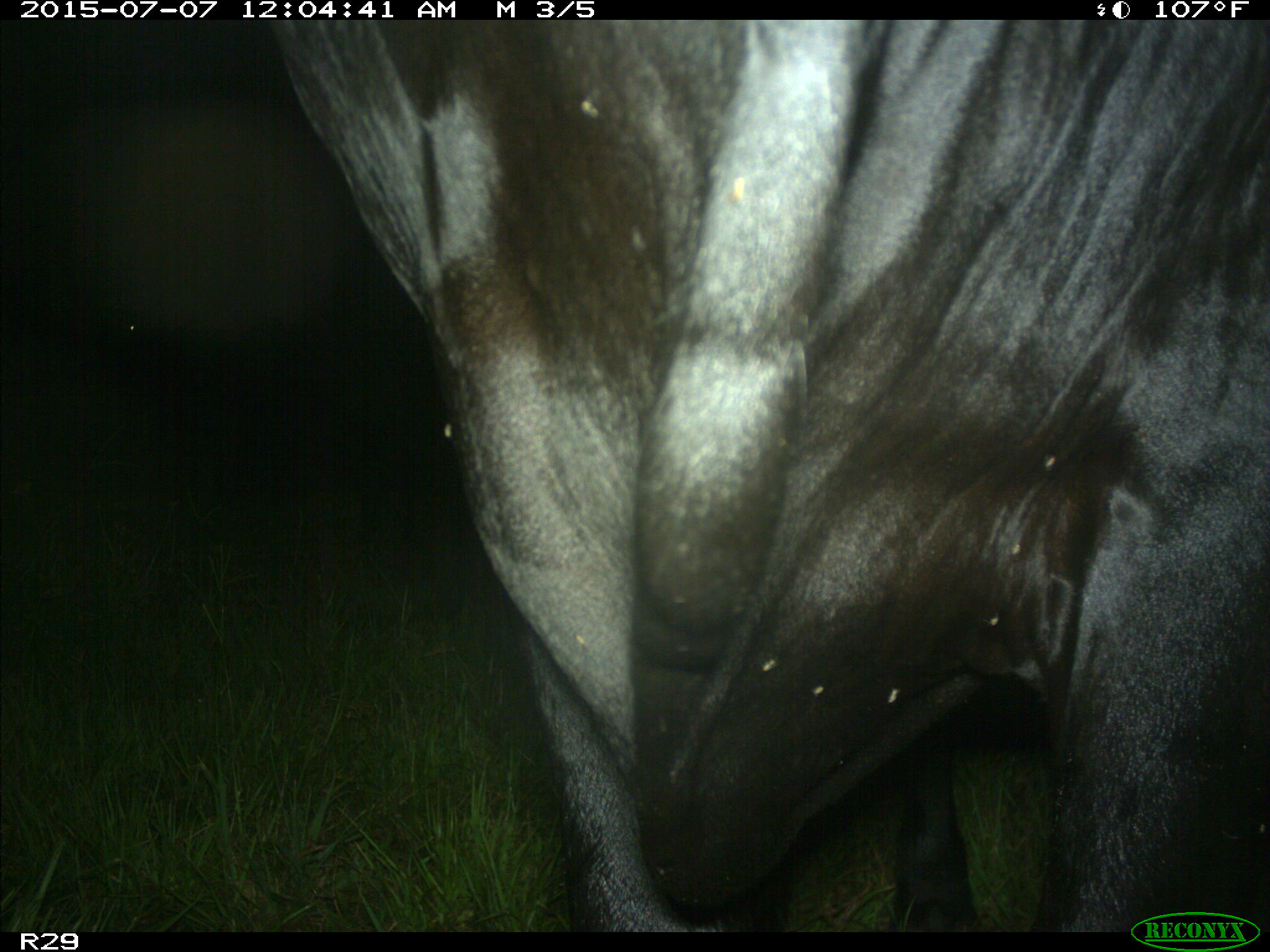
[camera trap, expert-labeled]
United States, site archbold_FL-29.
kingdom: Animalia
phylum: Chordata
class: Mammalia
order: Artiodactyla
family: Bovidae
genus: Bos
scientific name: Bos taurus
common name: domestic cow